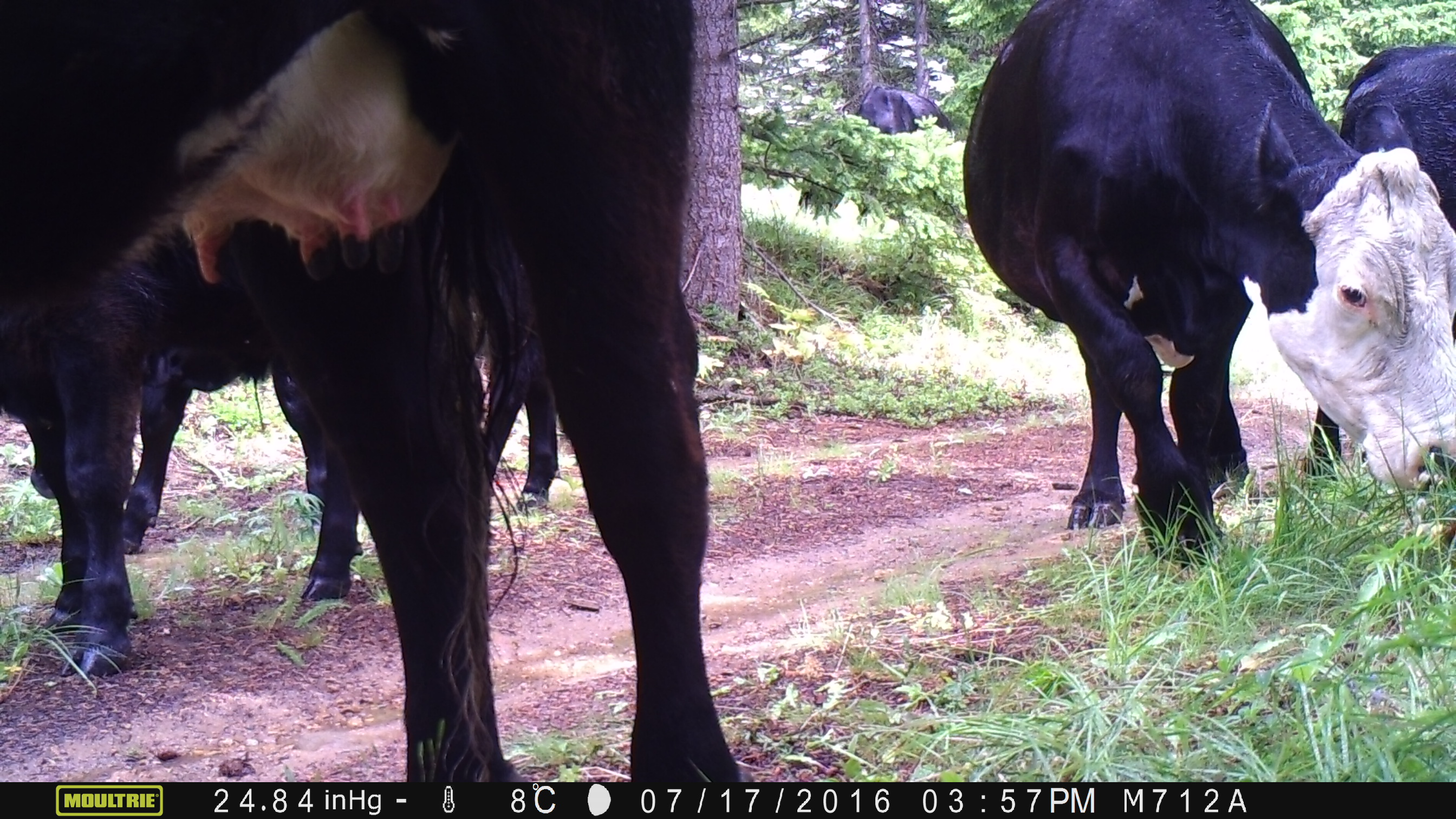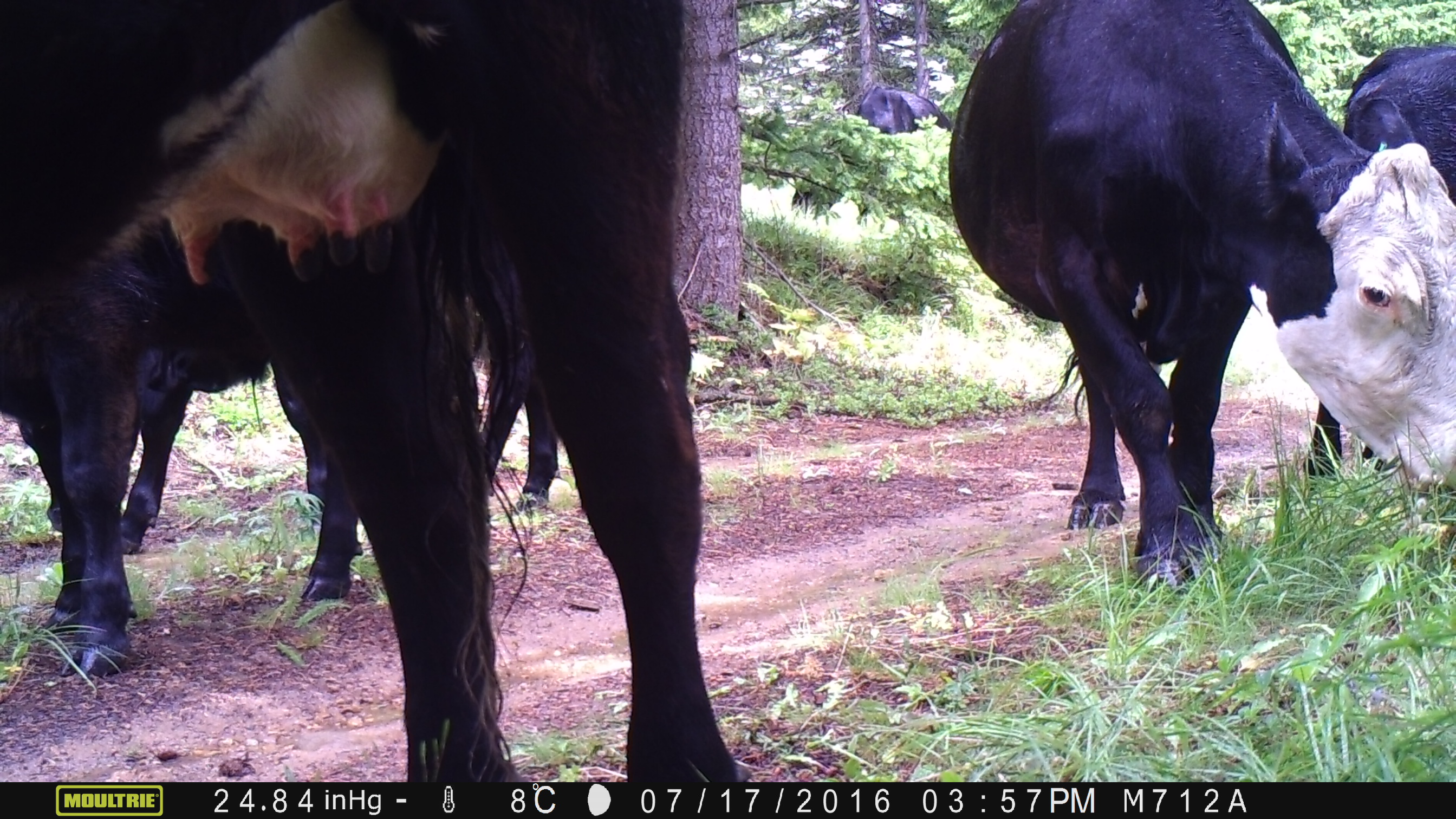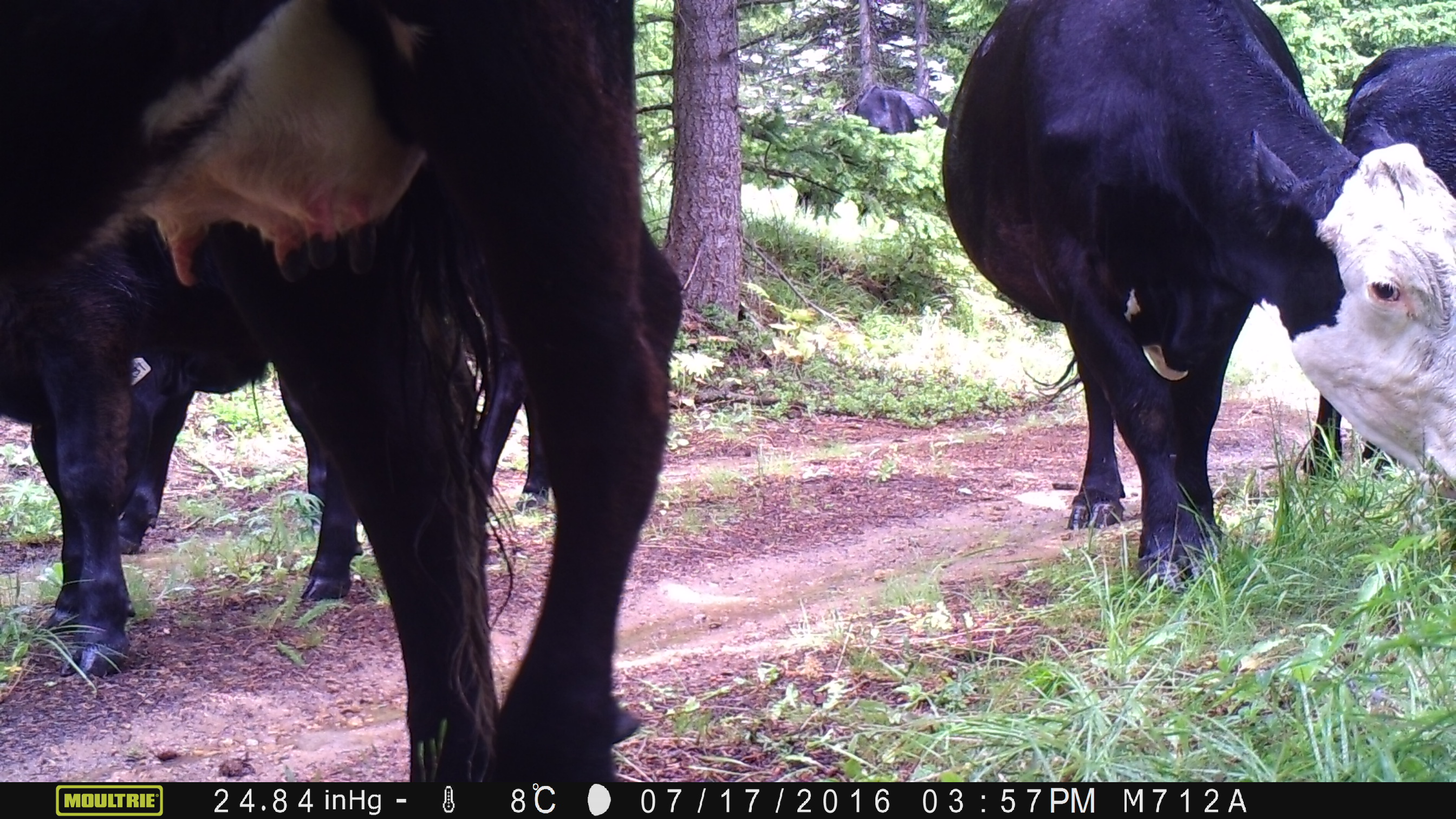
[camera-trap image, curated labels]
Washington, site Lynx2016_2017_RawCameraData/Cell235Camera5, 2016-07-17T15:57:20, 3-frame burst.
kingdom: Animalia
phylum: Chordata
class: Mammalia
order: Artiodactyla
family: Bovidae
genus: Bos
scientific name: Bos taurus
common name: domestic cattle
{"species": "domestic cattle (Bos taurus)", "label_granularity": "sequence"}